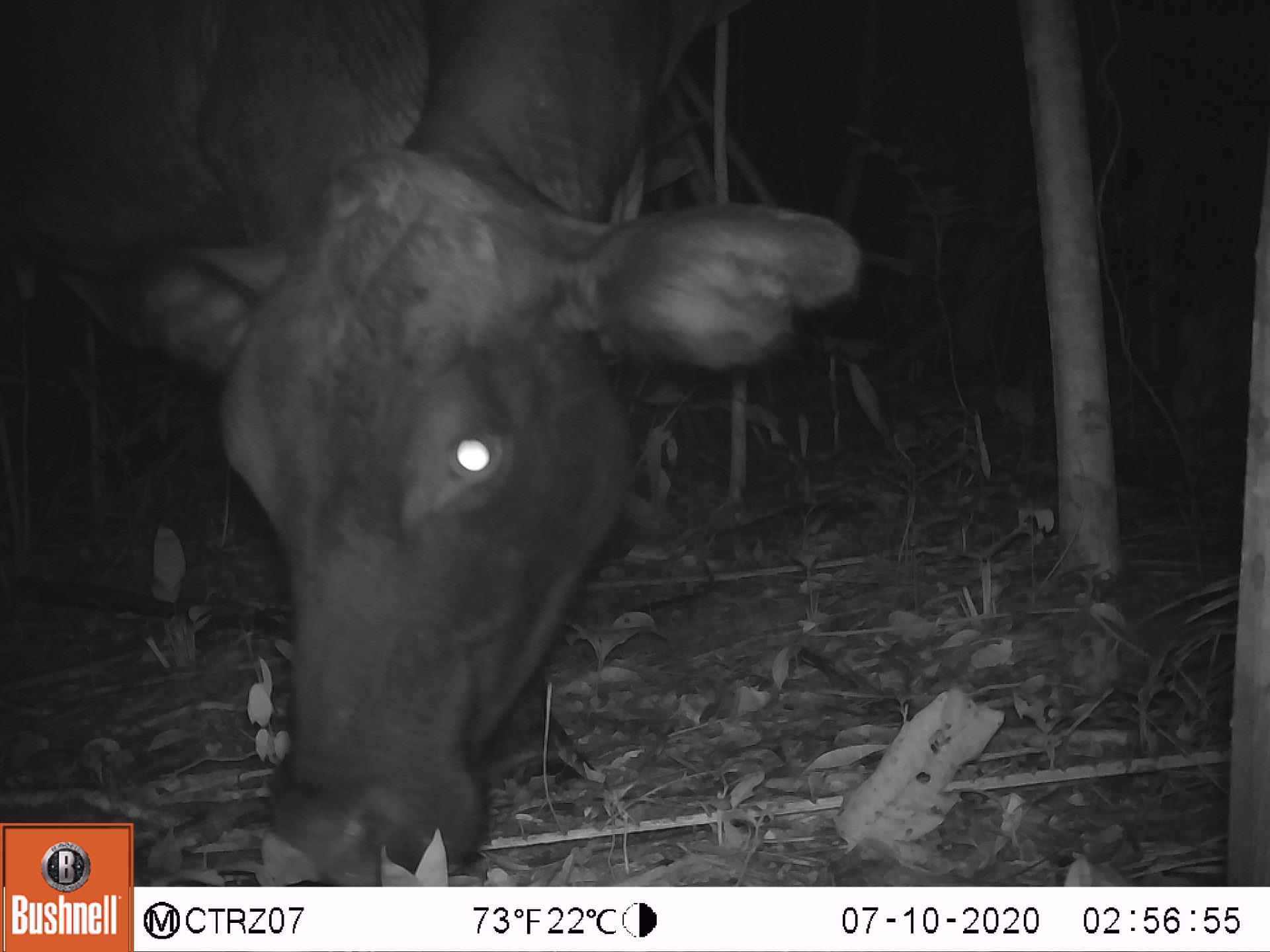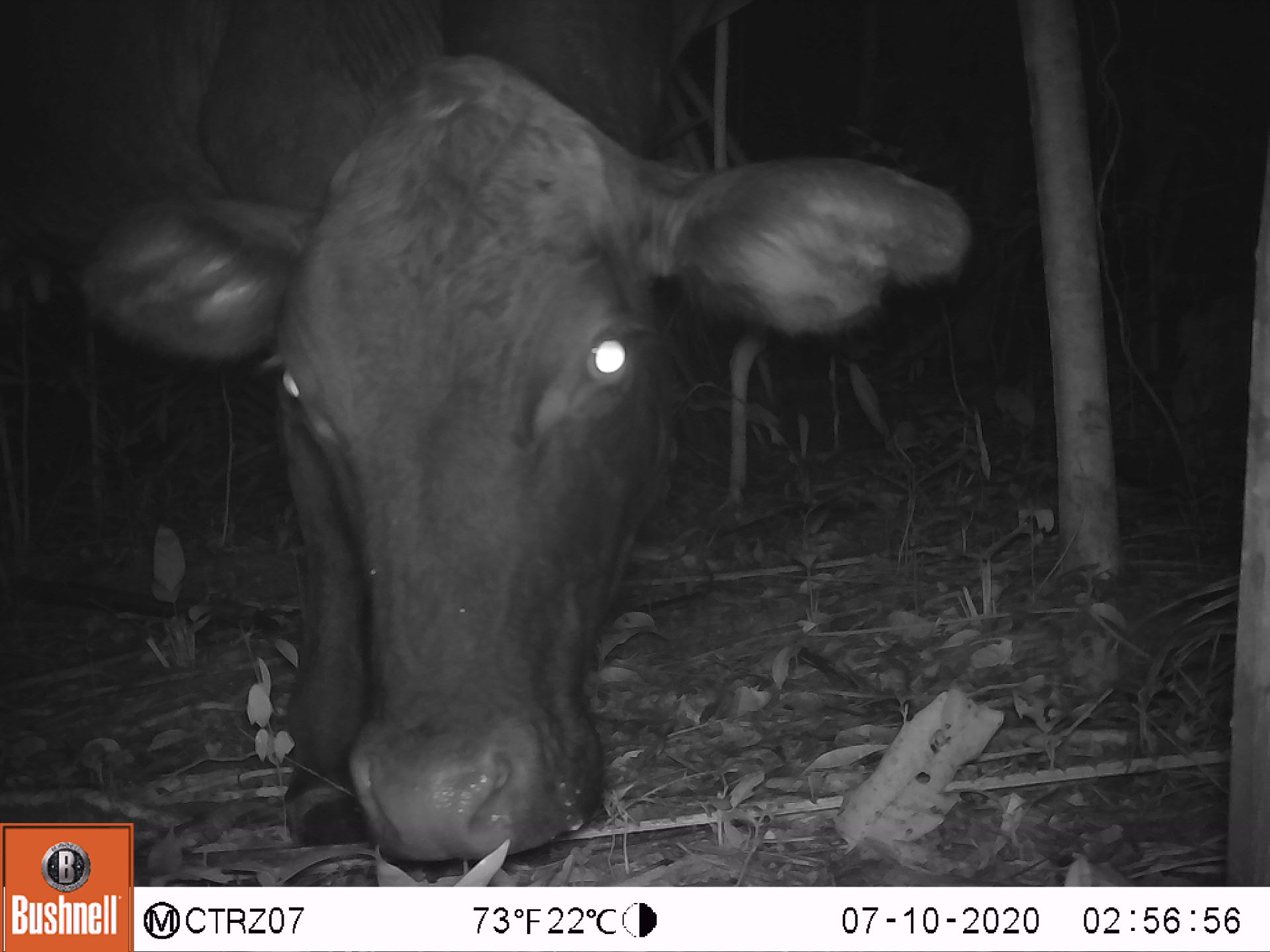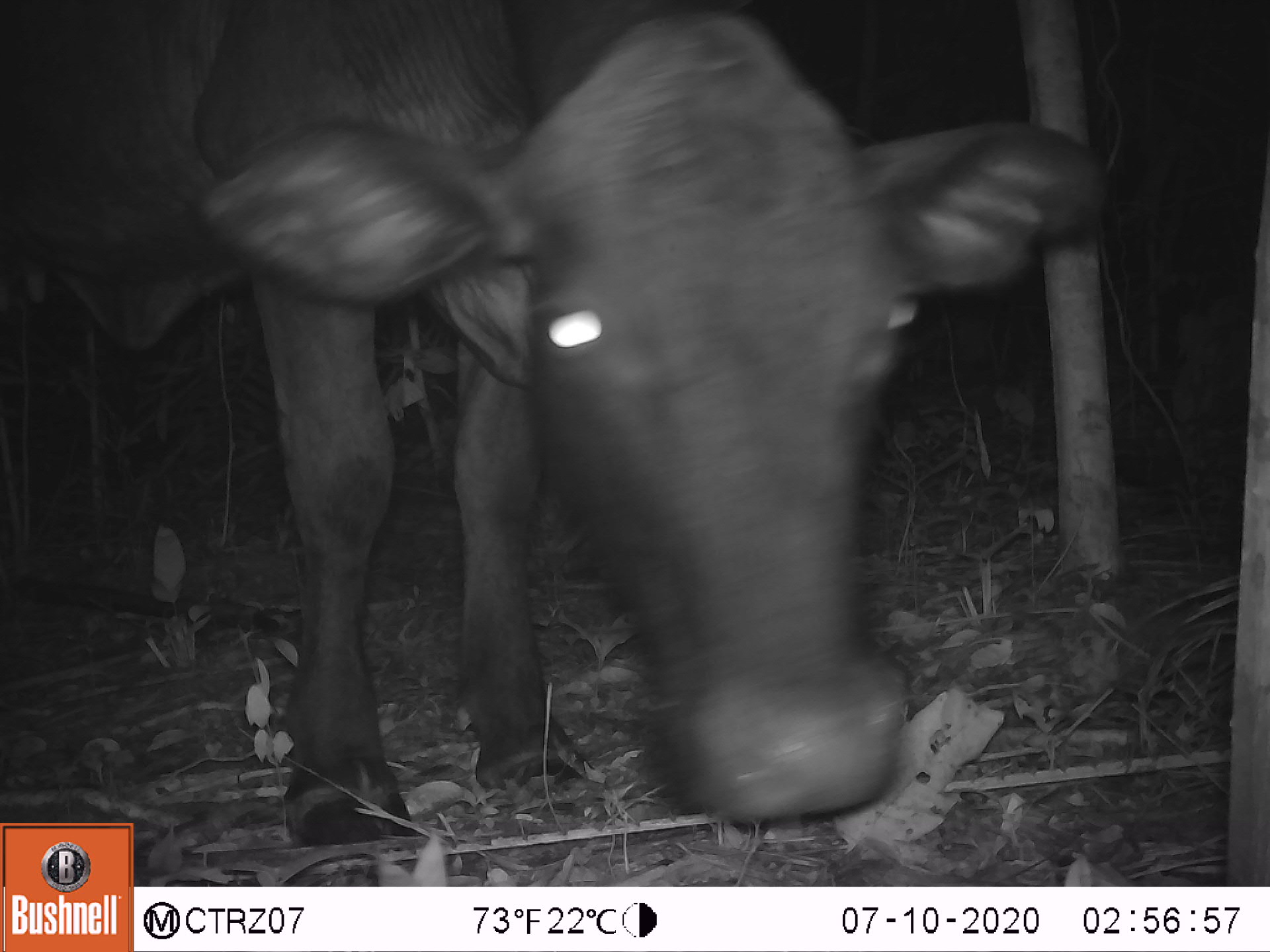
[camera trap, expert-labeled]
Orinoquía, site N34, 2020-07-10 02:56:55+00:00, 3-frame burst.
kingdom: Animalia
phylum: Chordata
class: Mammalia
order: Artiodactyla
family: Bovidae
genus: Bos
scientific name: Bos taurus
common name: cow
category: cattle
Cattle (cow) (Bos taurus).